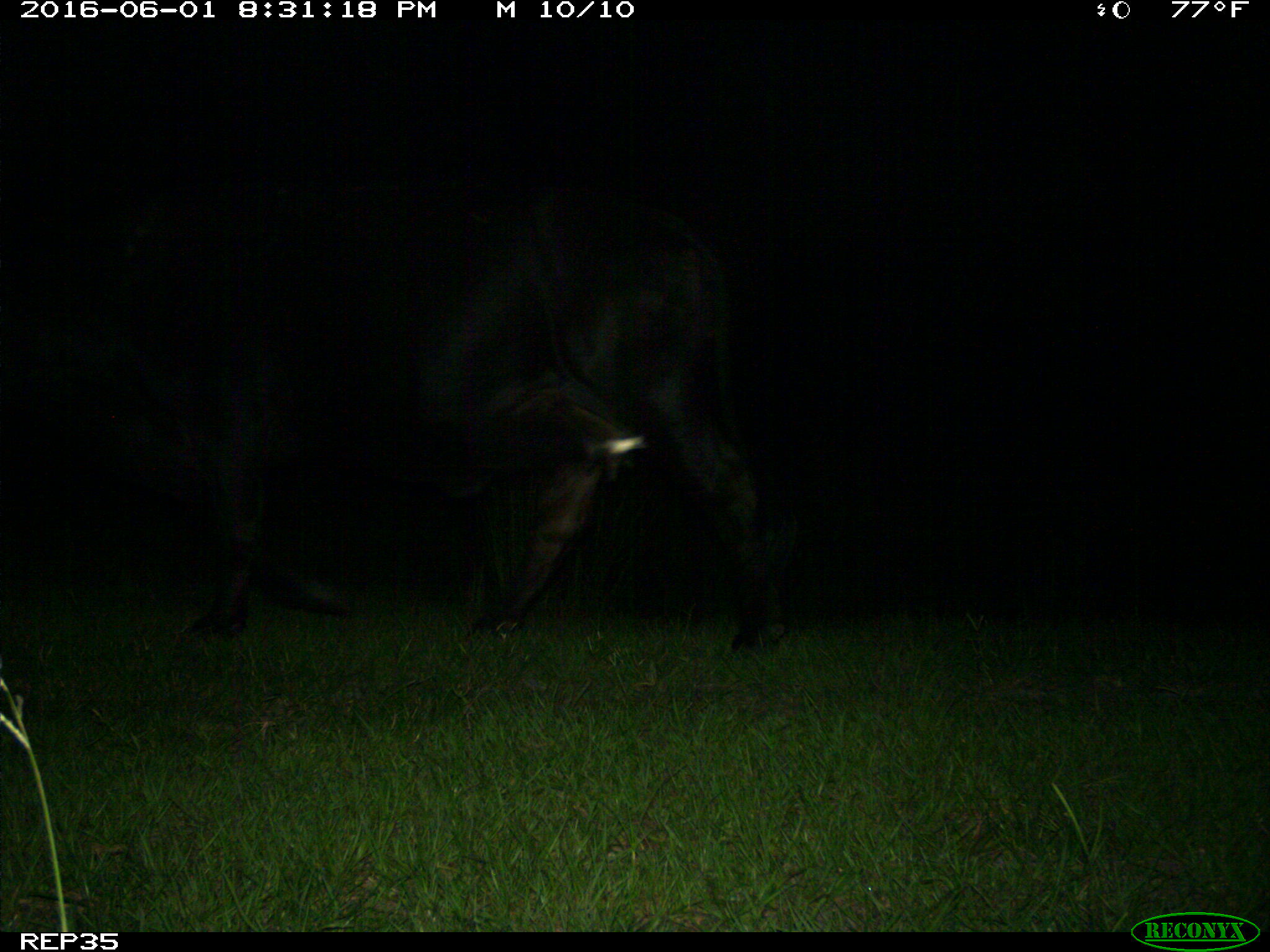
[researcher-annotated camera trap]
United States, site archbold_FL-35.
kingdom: Animalia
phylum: Chordata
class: Mammalia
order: Artiodactyla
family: Bovidae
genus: Bos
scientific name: Bos taurus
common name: domestic cow